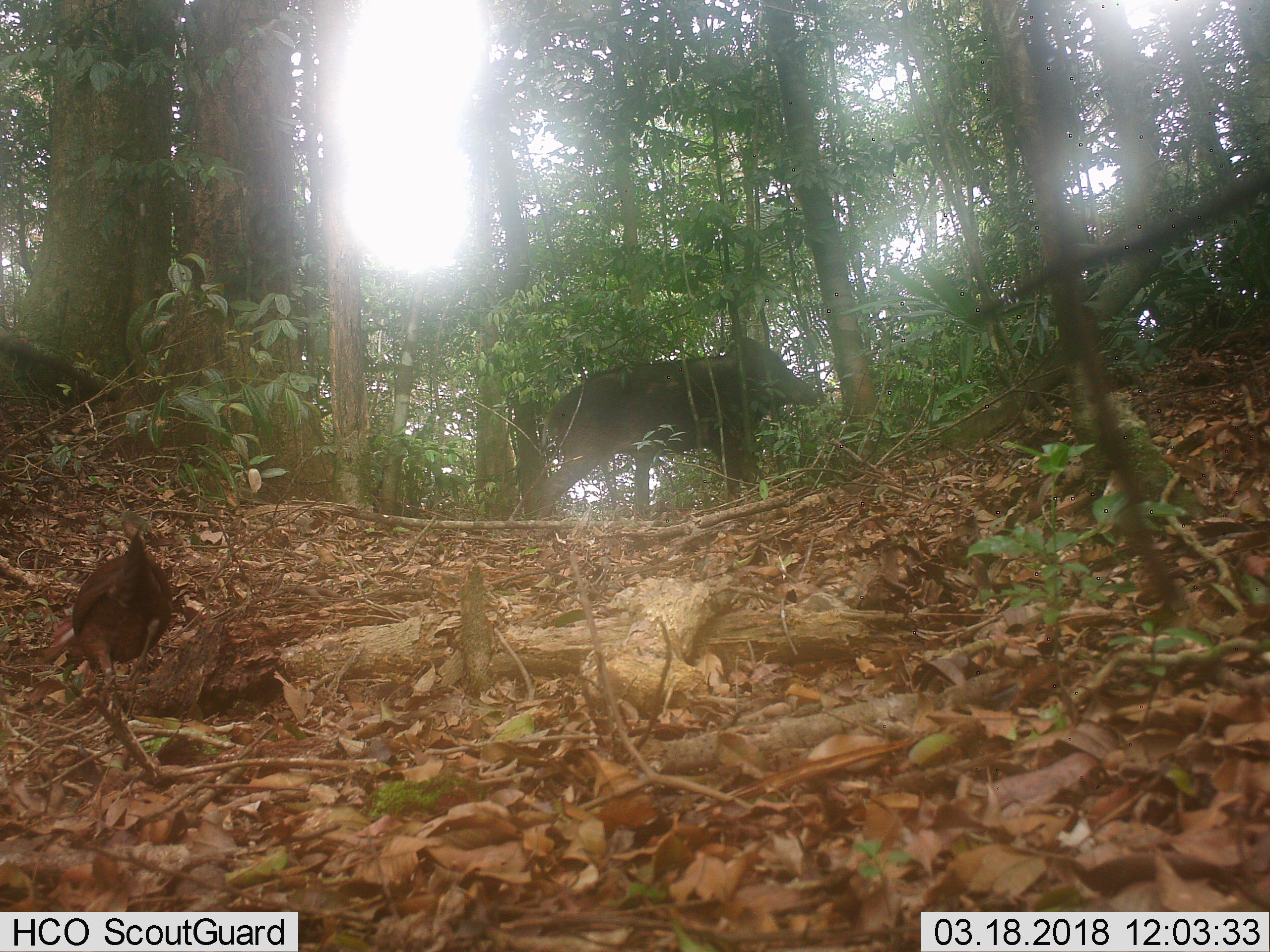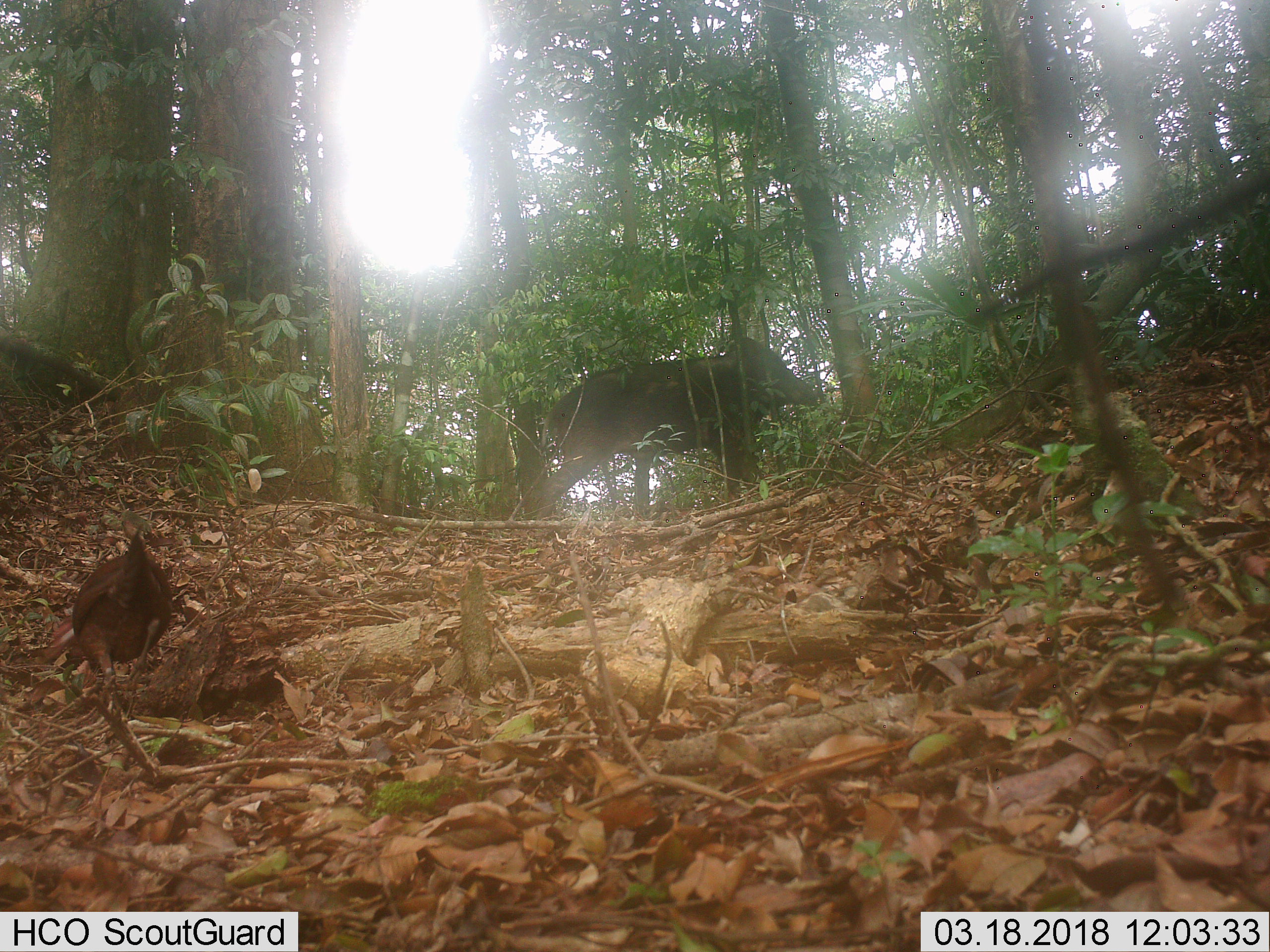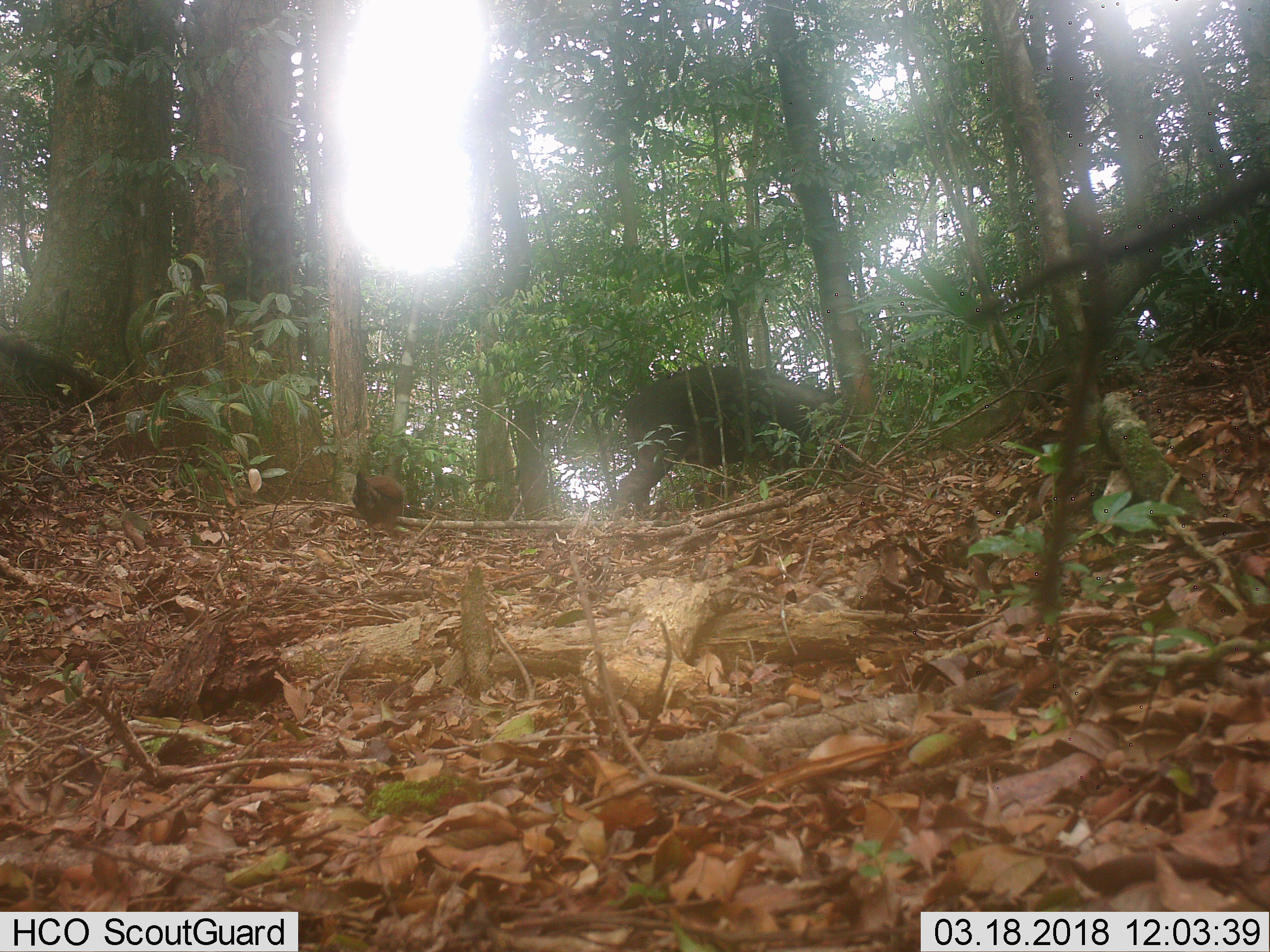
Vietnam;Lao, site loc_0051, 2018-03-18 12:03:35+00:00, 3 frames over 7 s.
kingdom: Animalia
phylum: Chordata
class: Aves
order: Galliformes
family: Phasianidae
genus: Gallus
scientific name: Gallus gallus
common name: red junglefowl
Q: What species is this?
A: Red junglefowl (Gallus gallus).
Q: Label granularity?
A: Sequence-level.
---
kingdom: Animalia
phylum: Chordata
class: Mammalia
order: Artiodactyla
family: Suidae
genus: Sus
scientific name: Sus scrofa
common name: eurasian wild pig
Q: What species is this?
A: Eurasian wild pig (Sus scrofa).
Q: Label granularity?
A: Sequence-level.